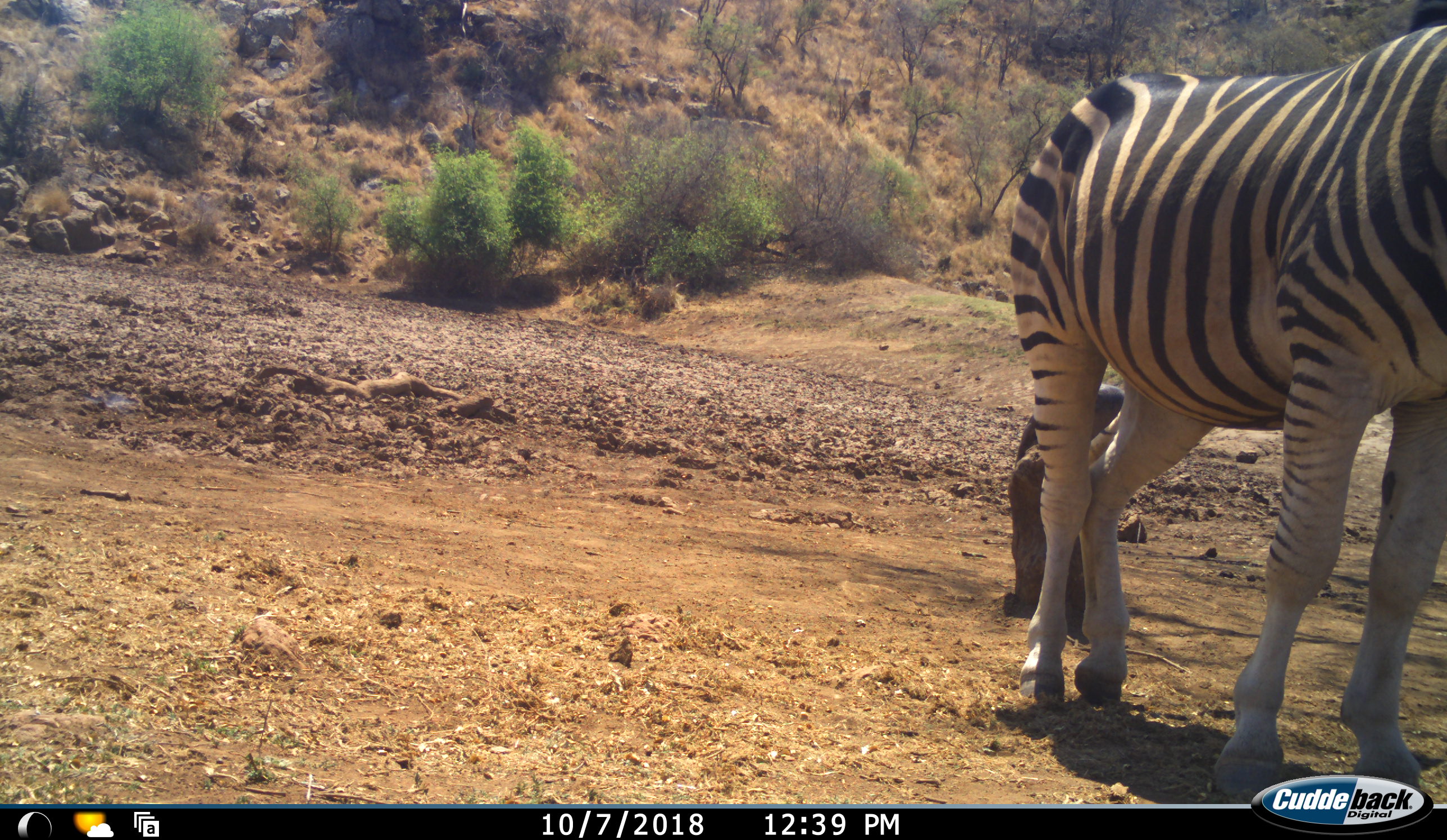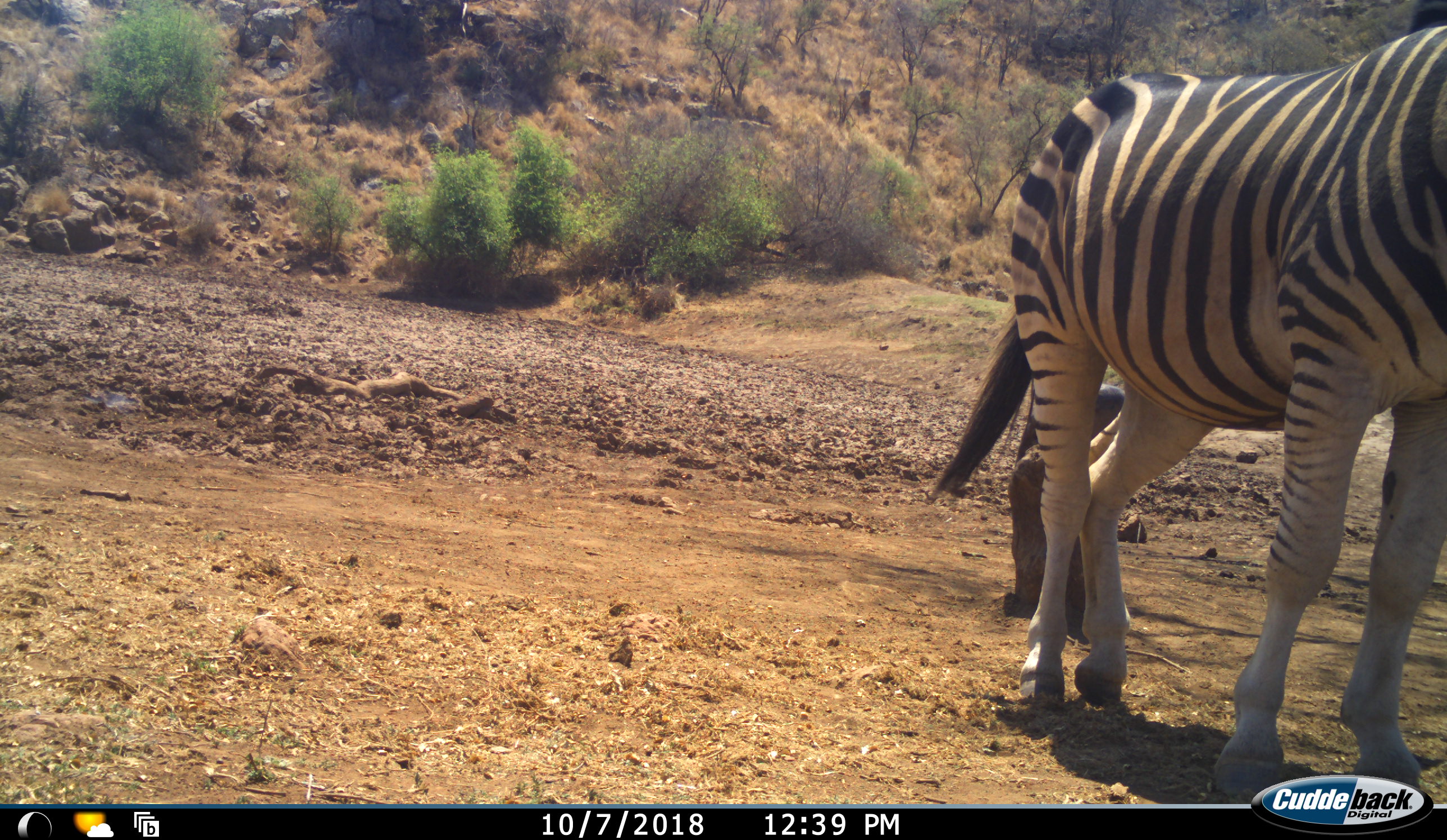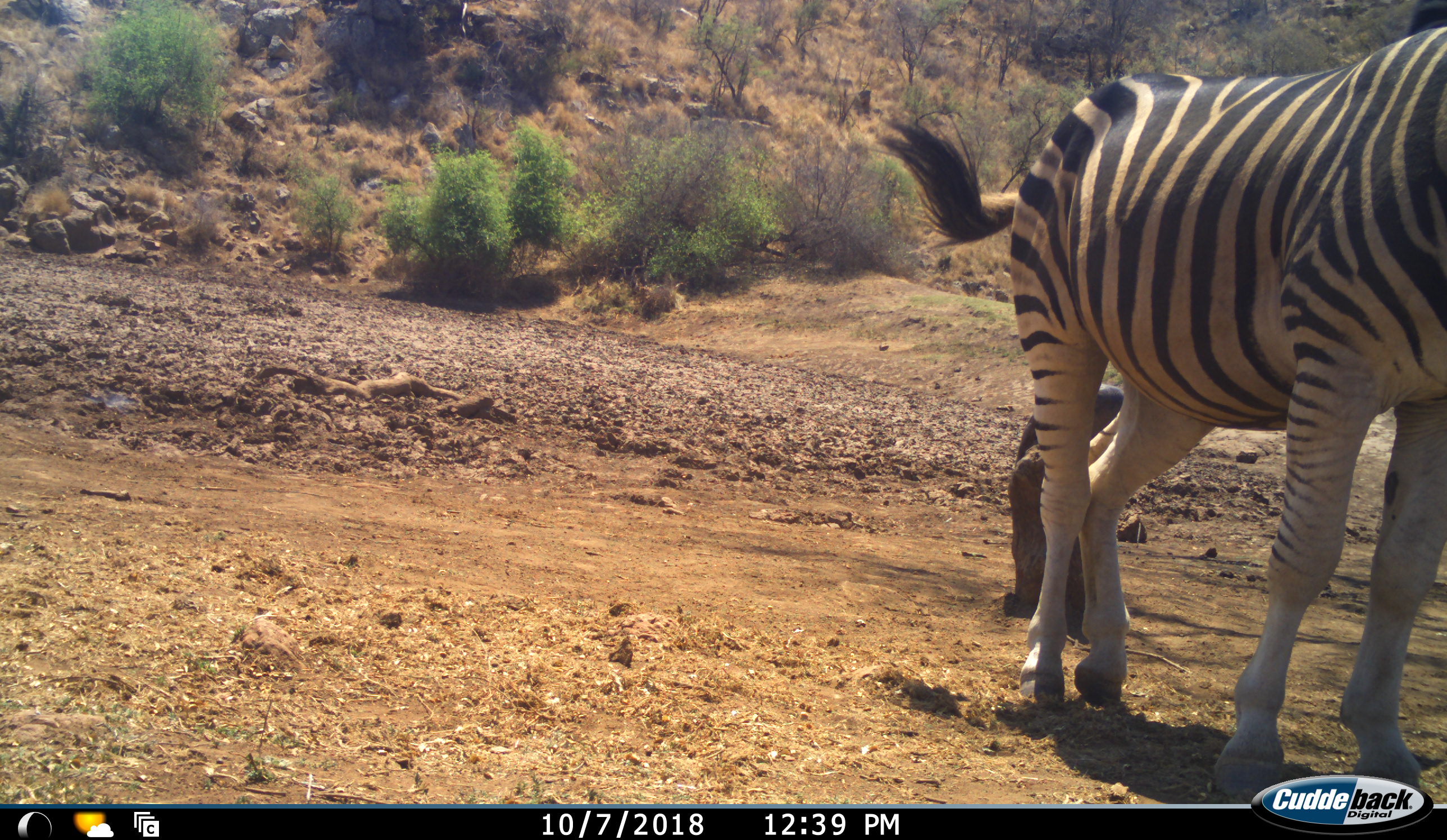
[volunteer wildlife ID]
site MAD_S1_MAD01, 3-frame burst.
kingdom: Animalia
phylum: Chordata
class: Mammalia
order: Perissodactyla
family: Equidae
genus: Equus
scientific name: Equus quagga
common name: plains zebra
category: zebraplains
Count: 1.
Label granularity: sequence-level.